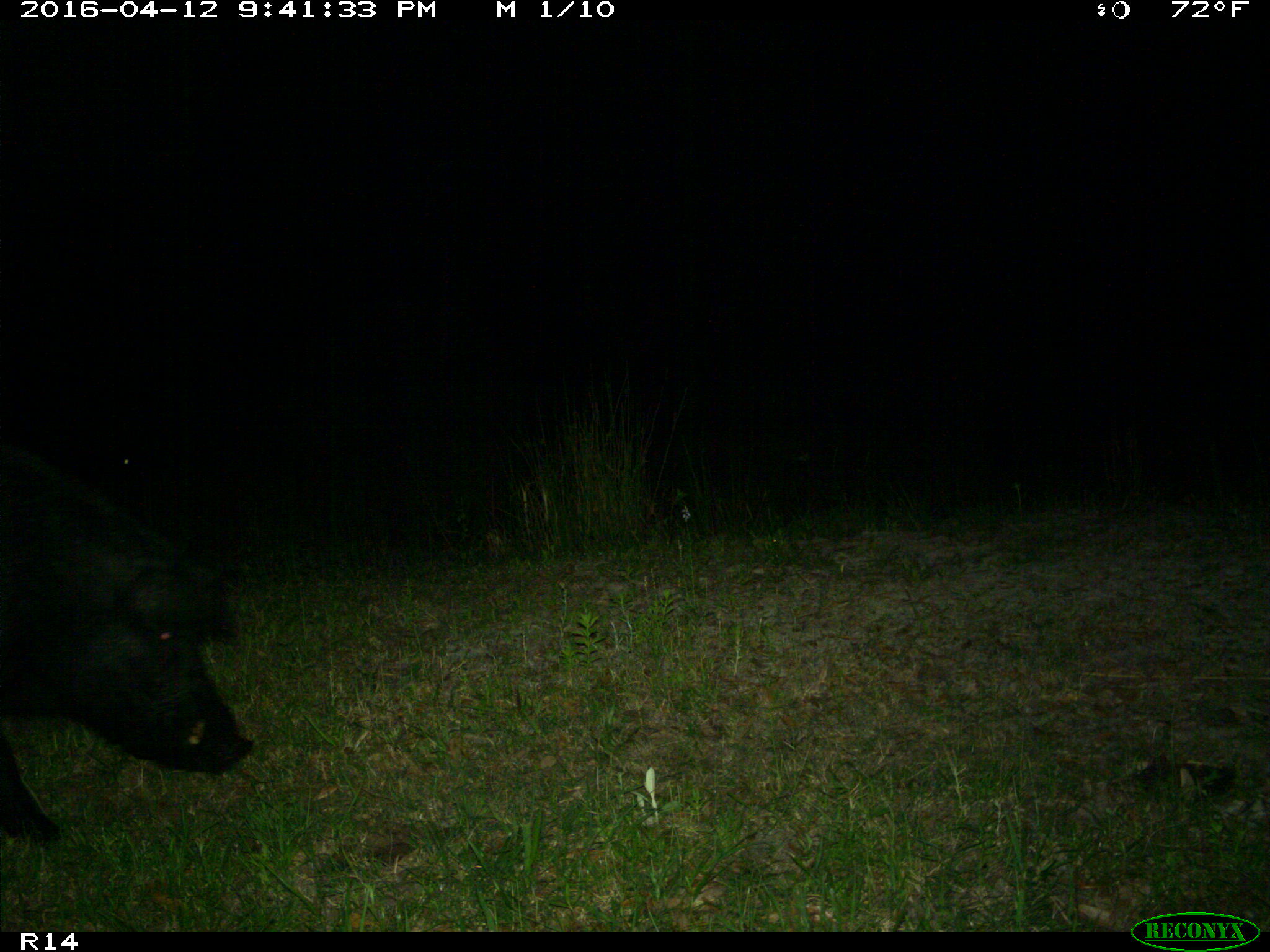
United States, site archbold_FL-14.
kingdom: Animalia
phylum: Chordata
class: Mammalia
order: Artiodactyla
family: Suidae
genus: Sus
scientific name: Sus scrofa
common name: wild boar